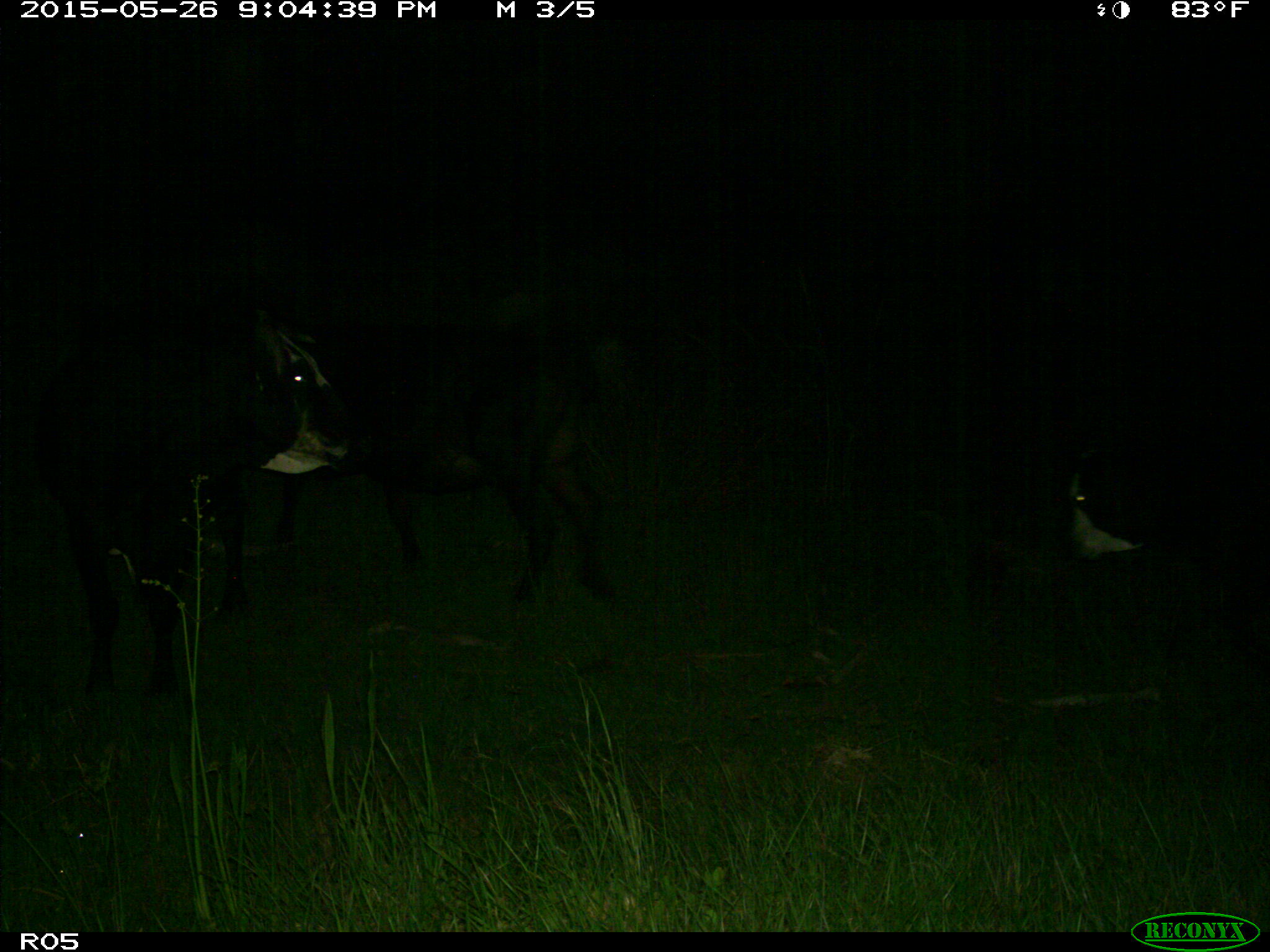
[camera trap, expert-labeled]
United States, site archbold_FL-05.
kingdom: Animalia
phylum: Chordata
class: Mammalia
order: Artiodactyla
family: Bovidae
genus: Bos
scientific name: Bos taurus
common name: domestic cow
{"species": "Bos taurus (domestic cow)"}